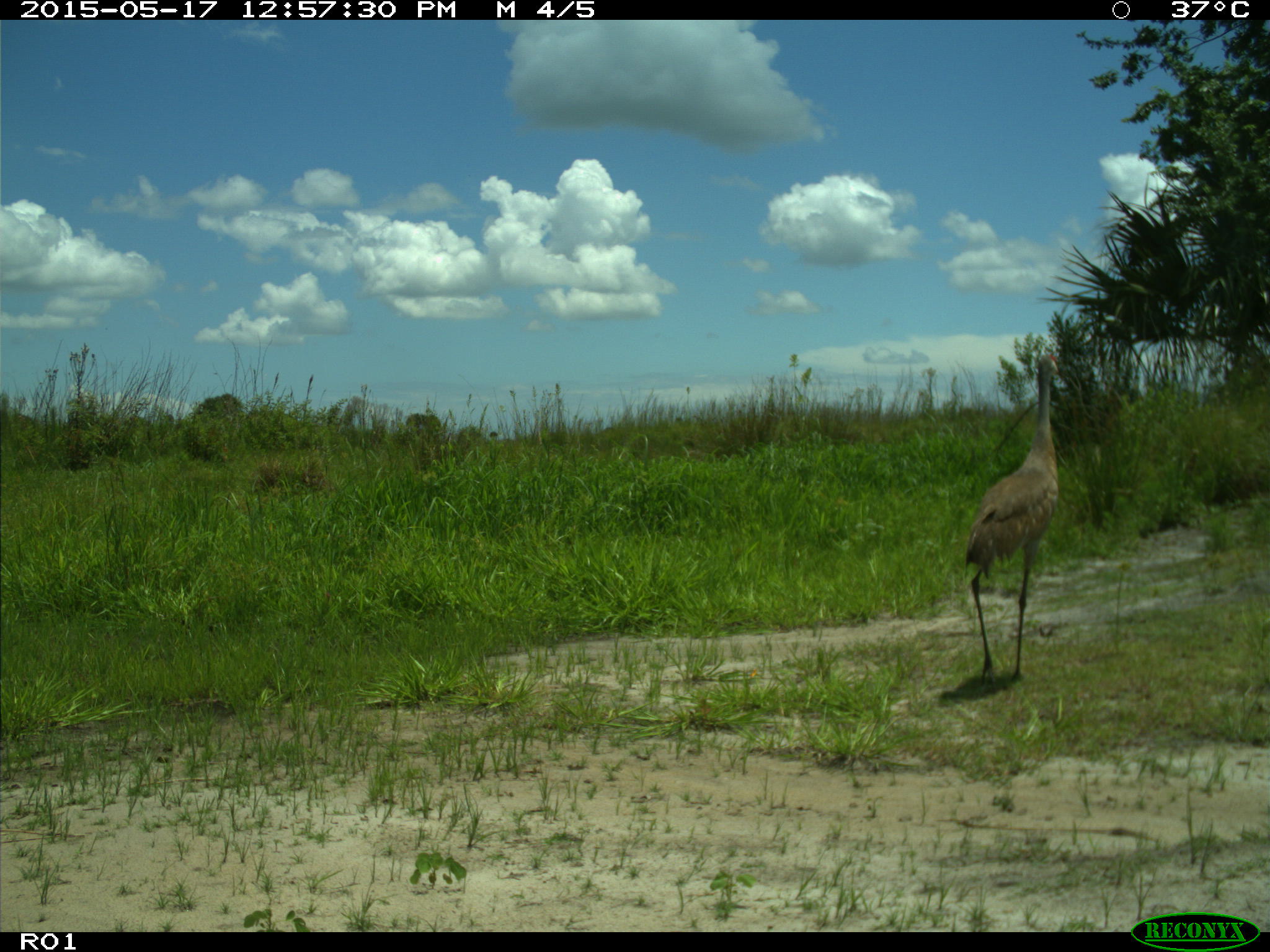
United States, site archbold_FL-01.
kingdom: Animalia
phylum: Chordata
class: Aves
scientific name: Aves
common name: birds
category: unidentified bird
Unidentified bird (birds) (Aves).